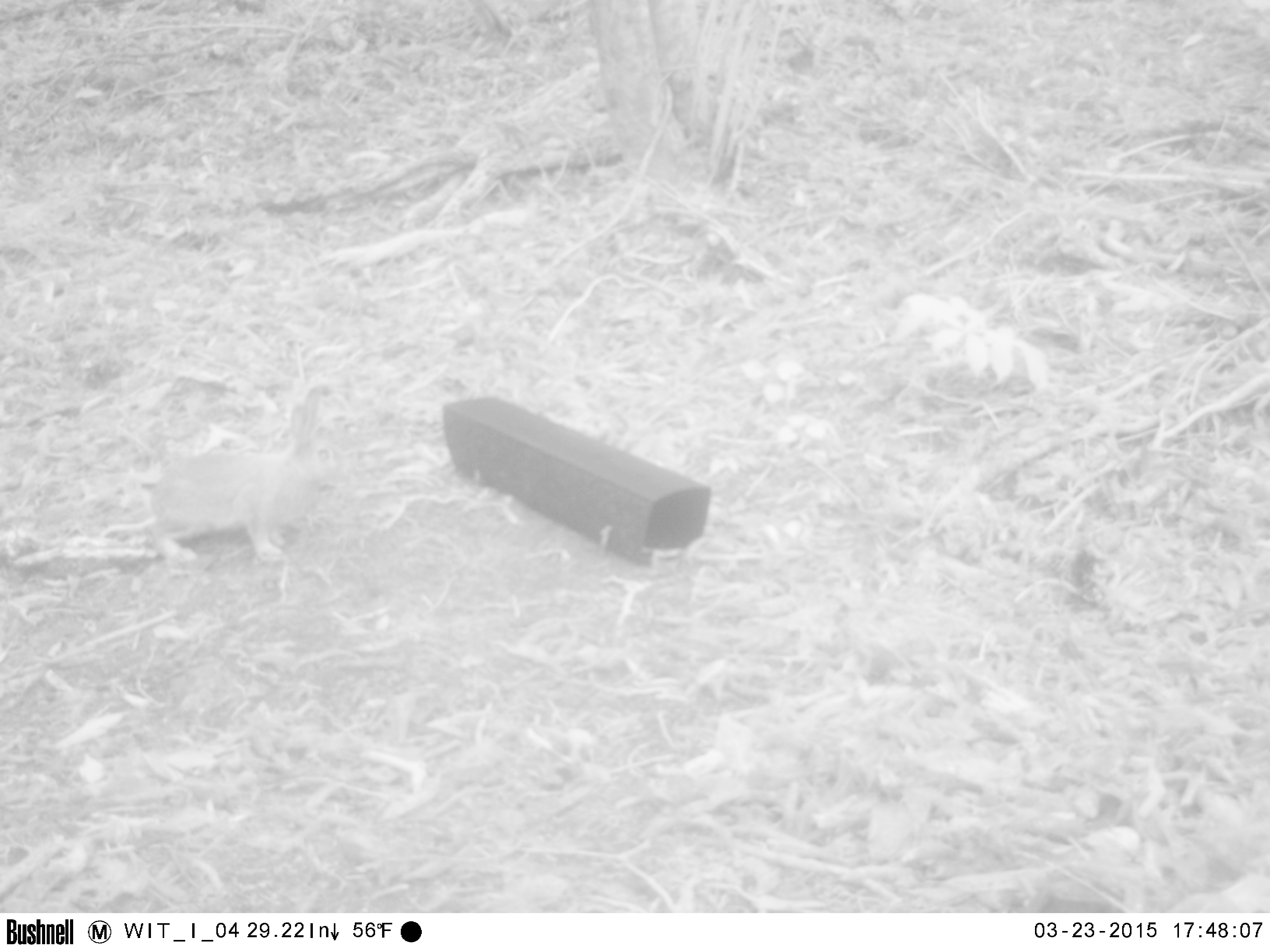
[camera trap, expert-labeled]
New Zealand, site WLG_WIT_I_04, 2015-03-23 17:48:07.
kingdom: Animalia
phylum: Chordata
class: Mammalia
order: Lagomorpha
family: Leporidae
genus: Oryctolagus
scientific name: Oryctolagus cuniculus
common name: european rabbit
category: rabbit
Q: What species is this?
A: Rabbit (european rabbit) (Oryctolagus cuniculus).